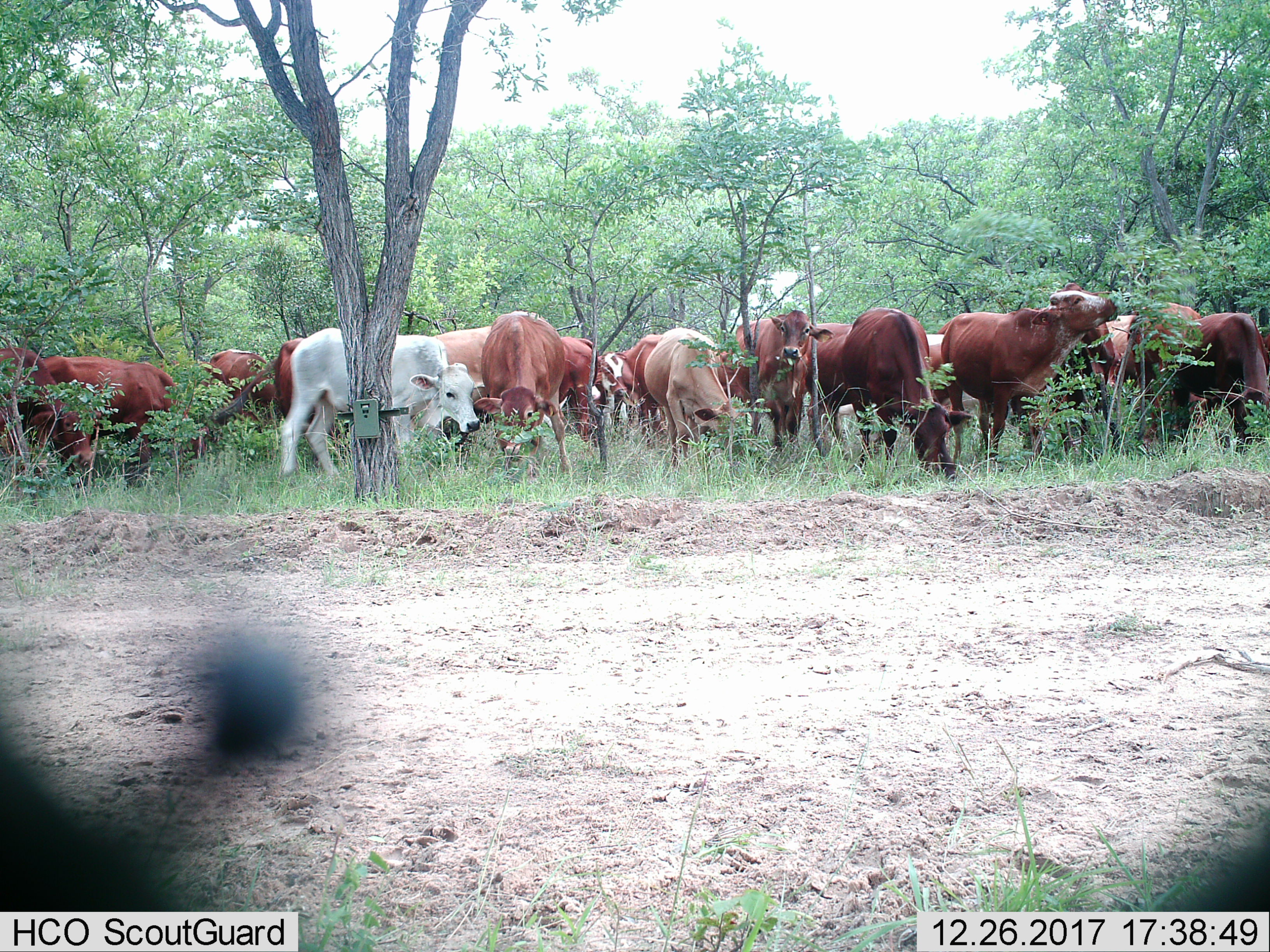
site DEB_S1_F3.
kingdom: Animalia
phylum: Chordata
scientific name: Vertebrata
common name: domestic animal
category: domesticanimal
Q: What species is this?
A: Domesticanimal (domestic animal) (Vertebrata).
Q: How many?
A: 11-50.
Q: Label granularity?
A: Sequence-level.